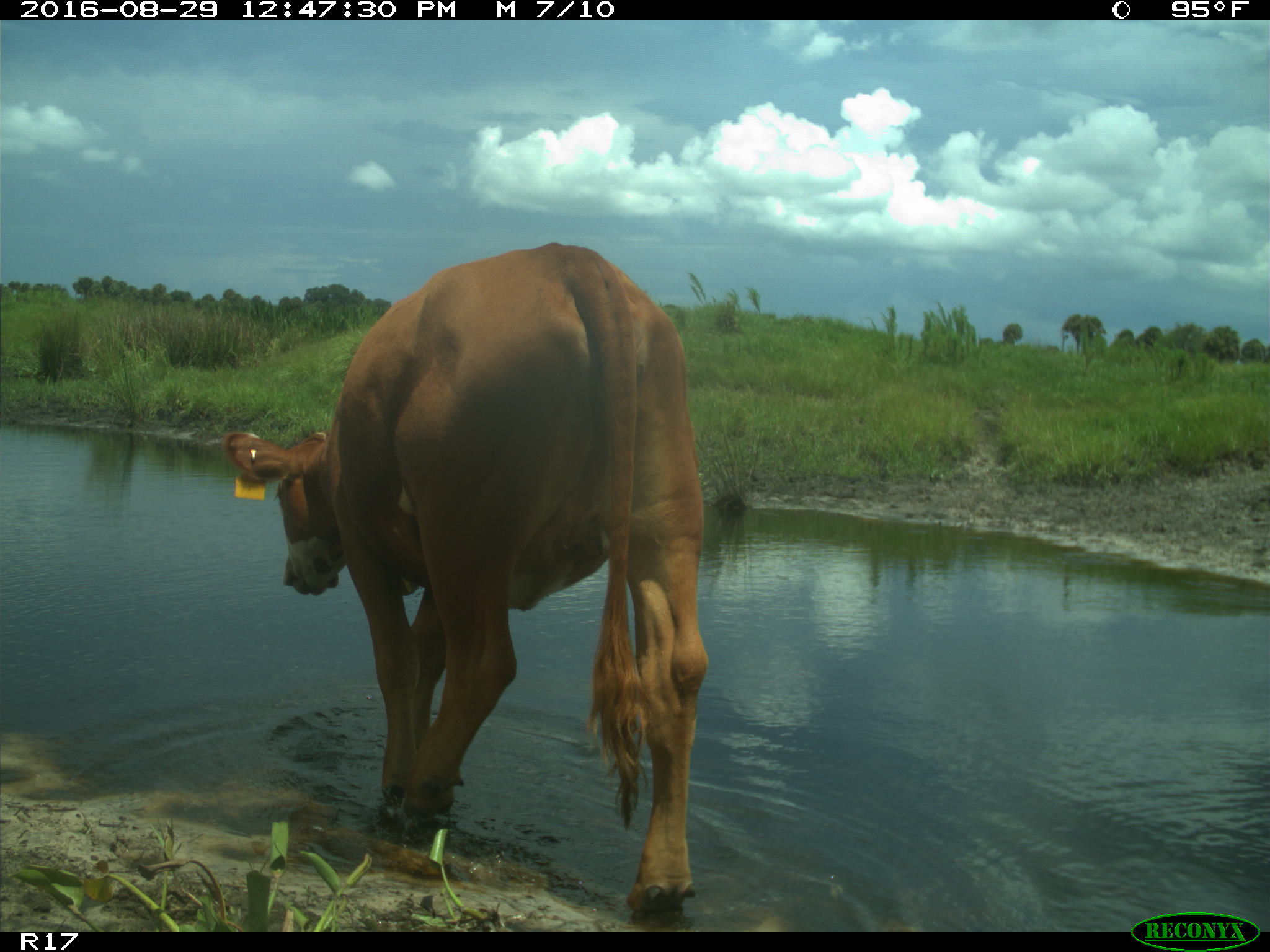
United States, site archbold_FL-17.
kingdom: Animalia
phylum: Chordata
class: Mammalia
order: Artiodactyla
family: Bovidae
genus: Bos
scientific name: Bos taurus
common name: domestic cow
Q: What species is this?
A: Bos taurus (domestic cow).